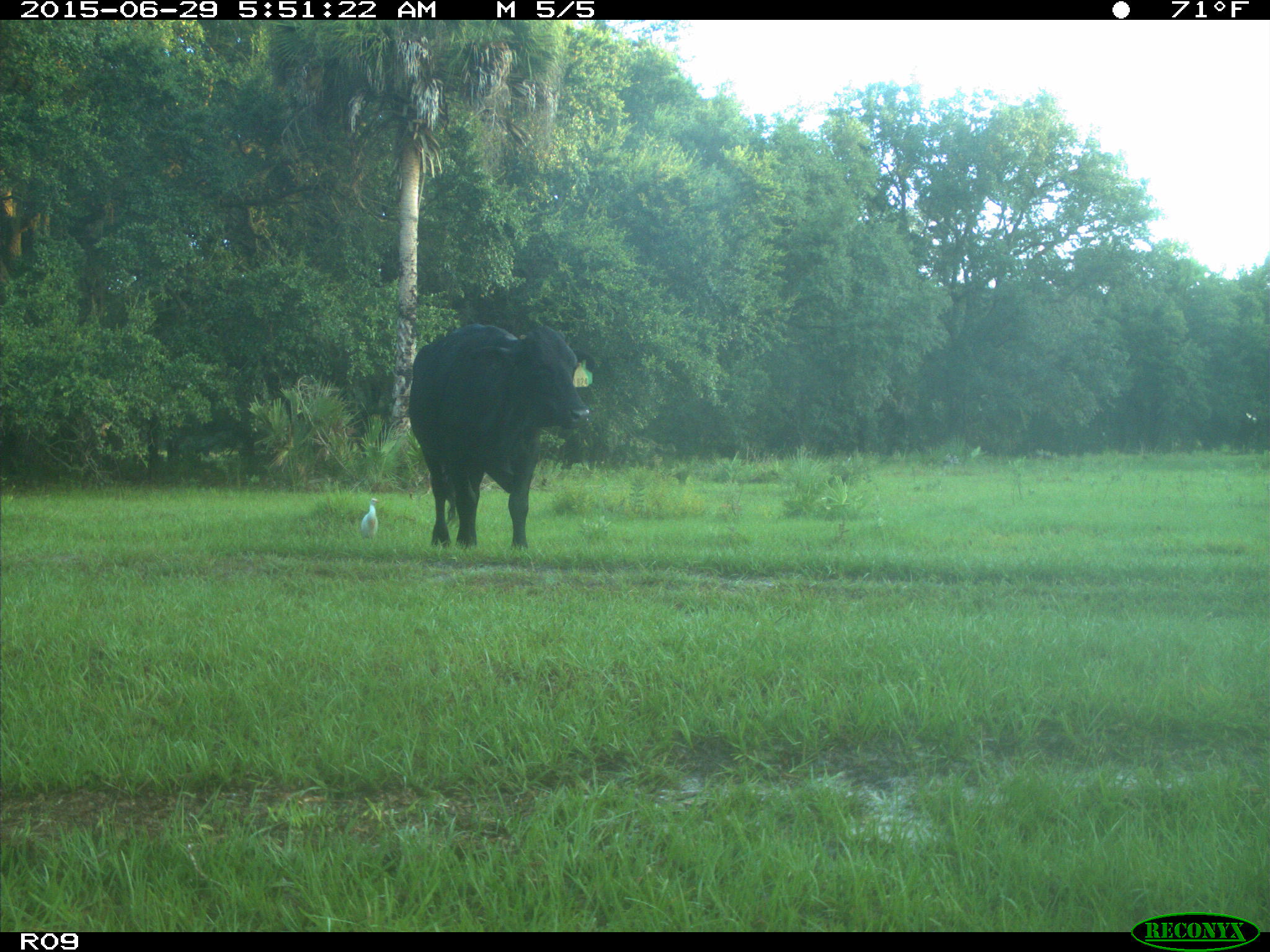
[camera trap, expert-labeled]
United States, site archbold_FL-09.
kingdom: Animalia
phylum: Chordata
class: Mammalia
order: Artiodactyla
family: Bovidae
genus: Bos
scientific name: Bos taurus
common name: domestic cow